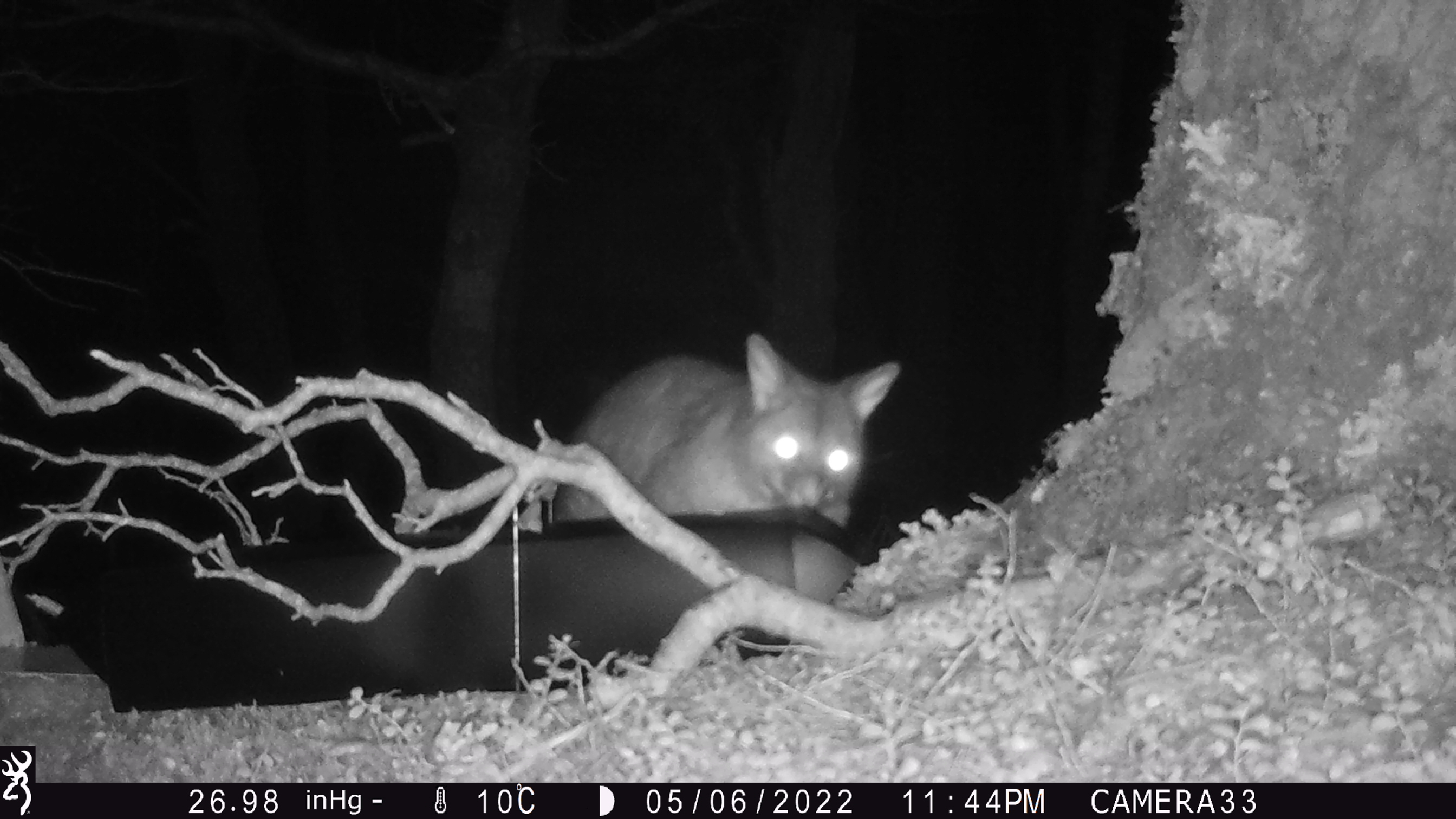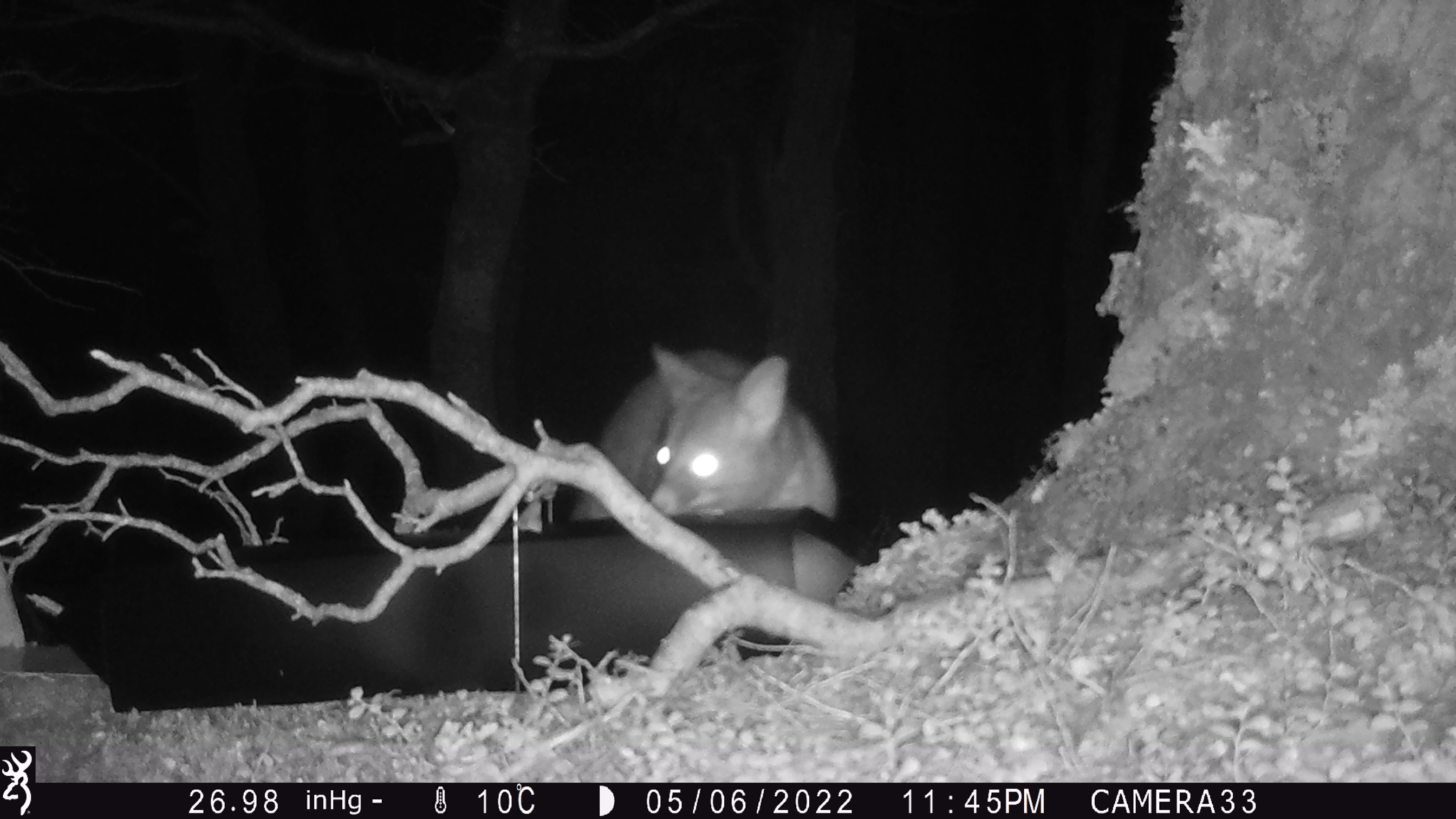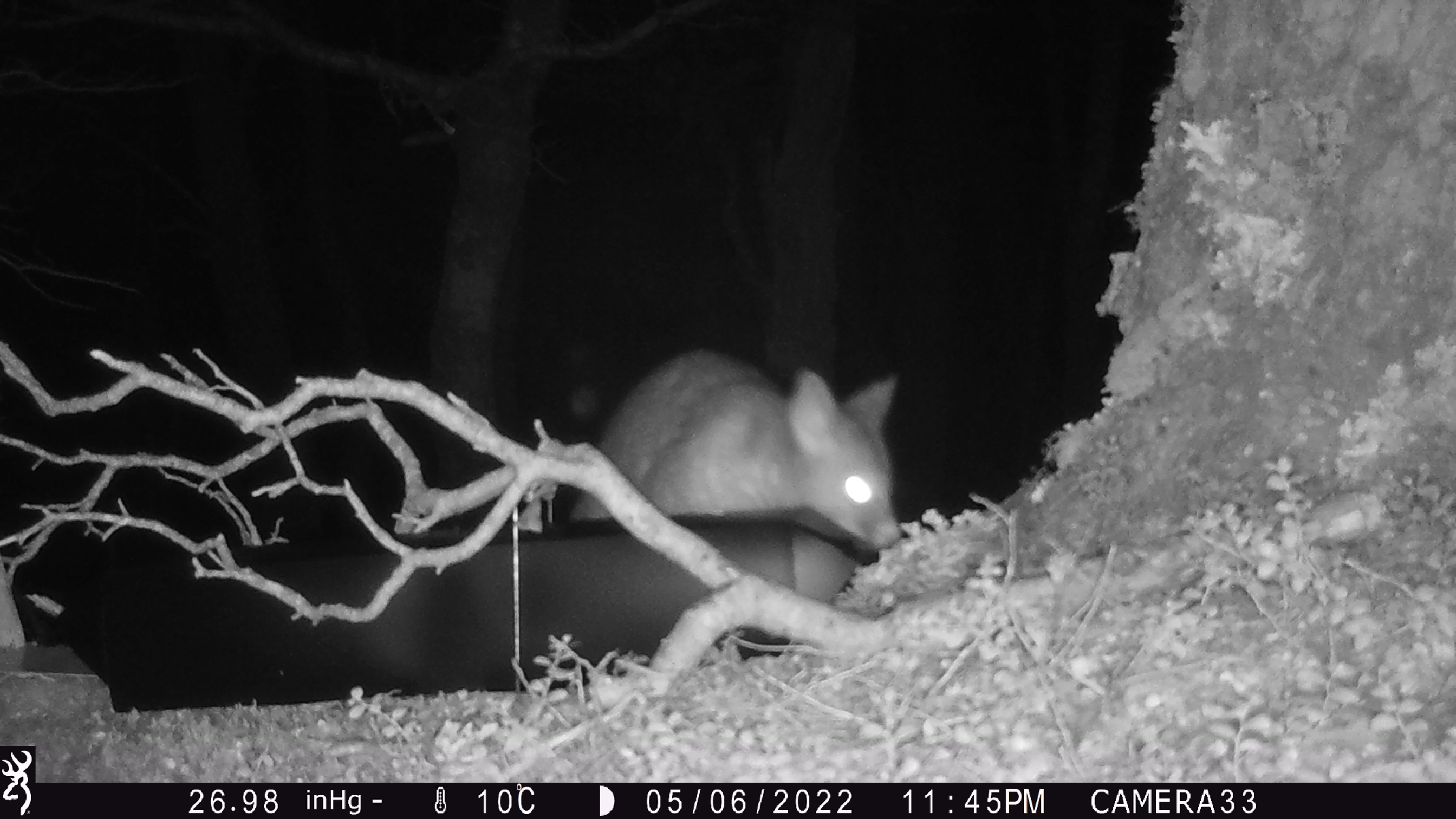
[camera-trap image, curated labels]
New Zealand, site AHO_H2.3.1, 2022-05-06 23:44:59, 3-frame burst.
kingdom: Animalia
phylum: Chordata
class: Mammalia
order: Diprotodontia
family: Phalangeridae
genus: Trichosurus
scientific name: Trichosurus vulpecula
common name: common brushtail possum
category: possum